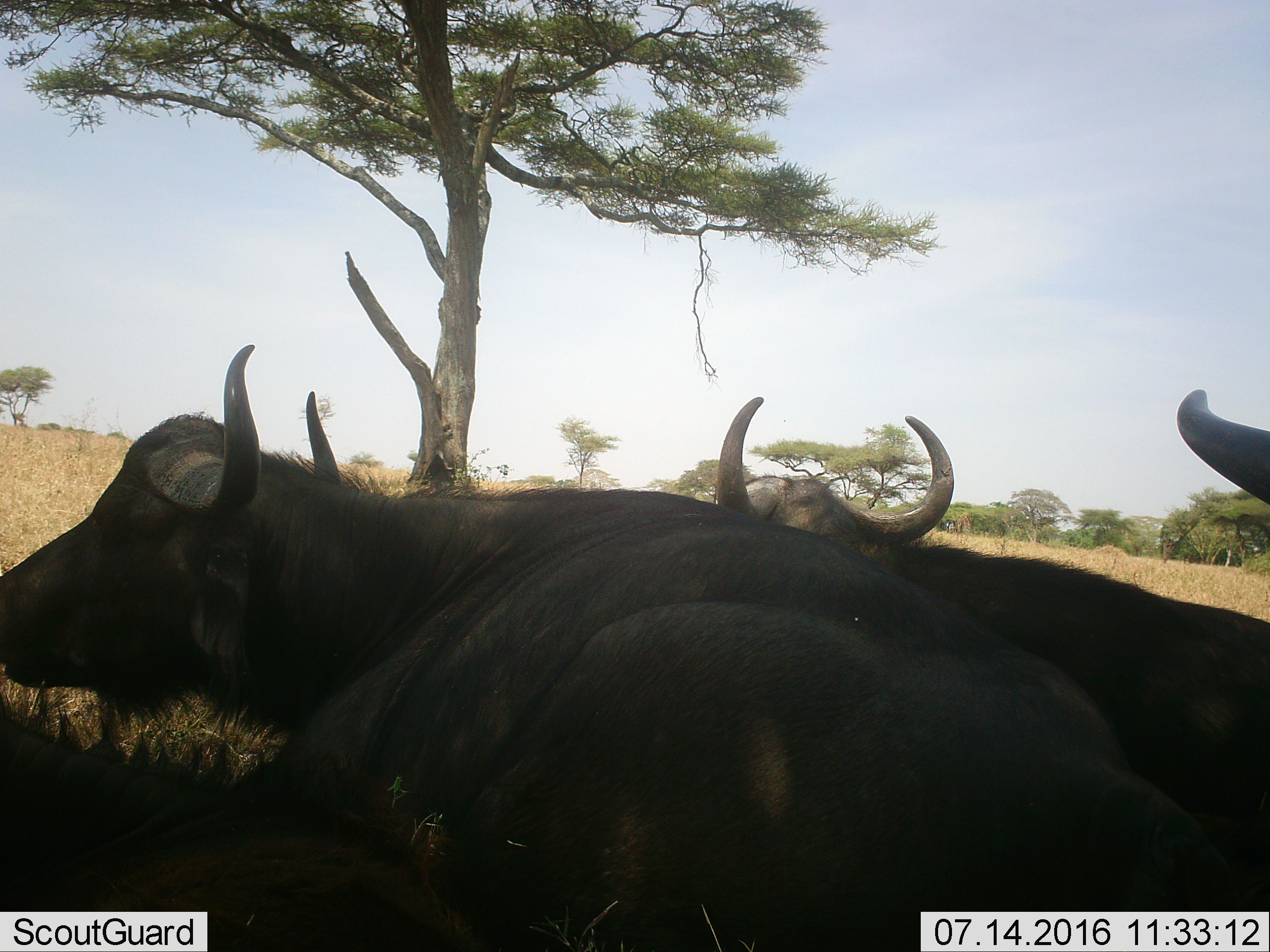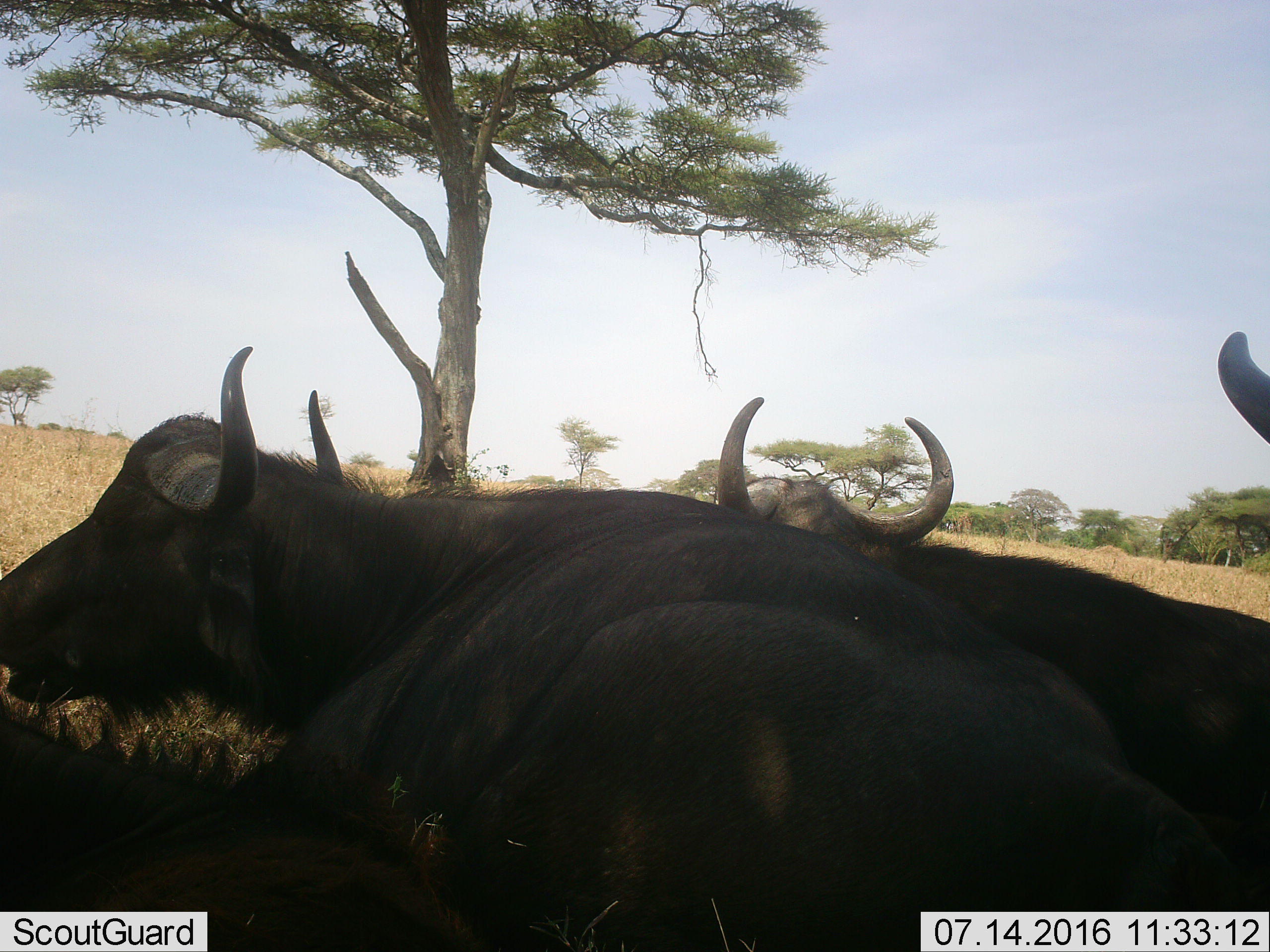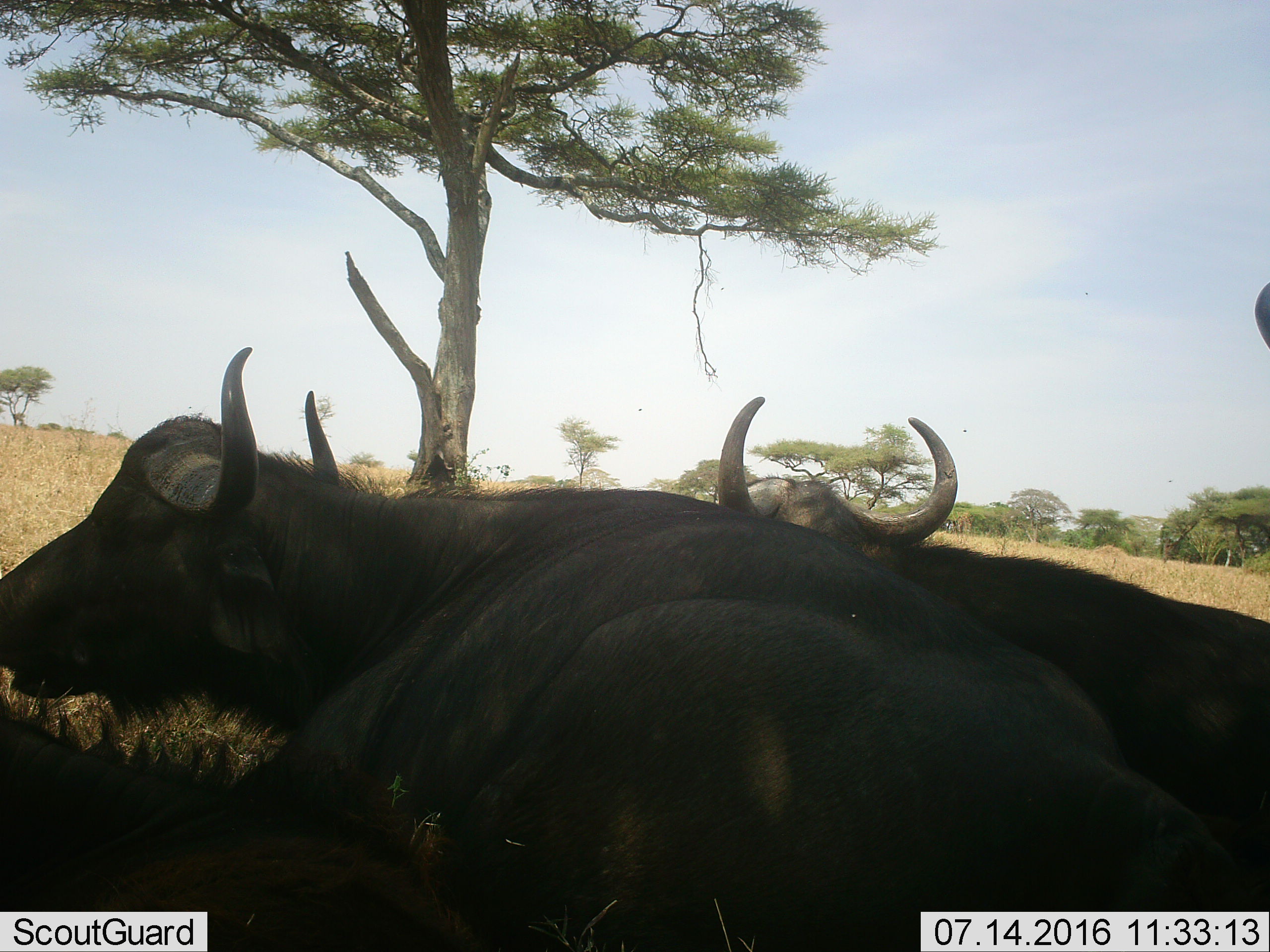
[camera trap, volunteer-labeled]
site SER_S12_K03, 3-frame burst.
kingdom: Animalia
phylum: Chordata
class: Mammalia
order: Artiodactyla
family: Bovidae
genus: Syncerus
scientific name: Syncerus caffer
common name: african buffalo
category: buffalo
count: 4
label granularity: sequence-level